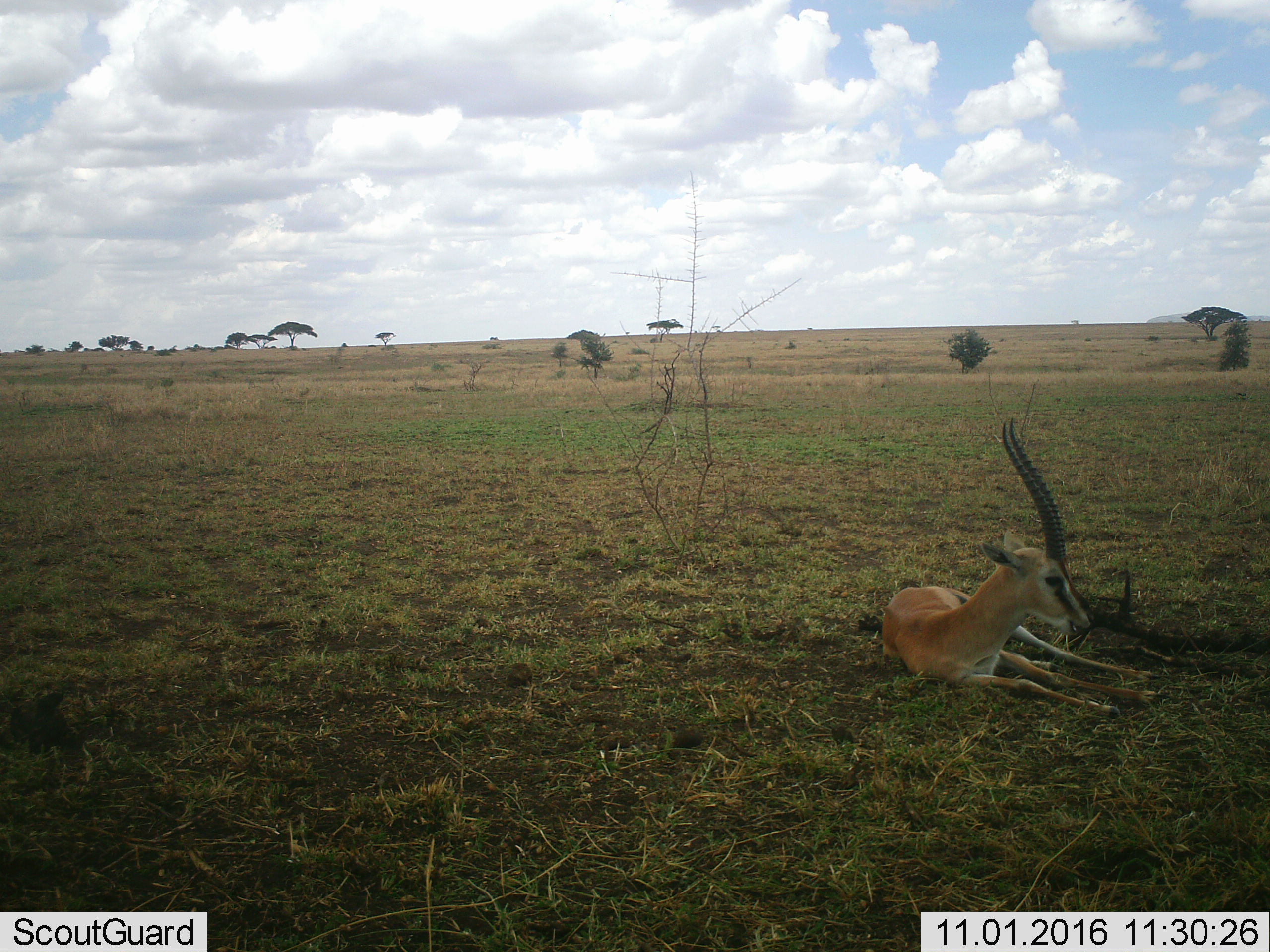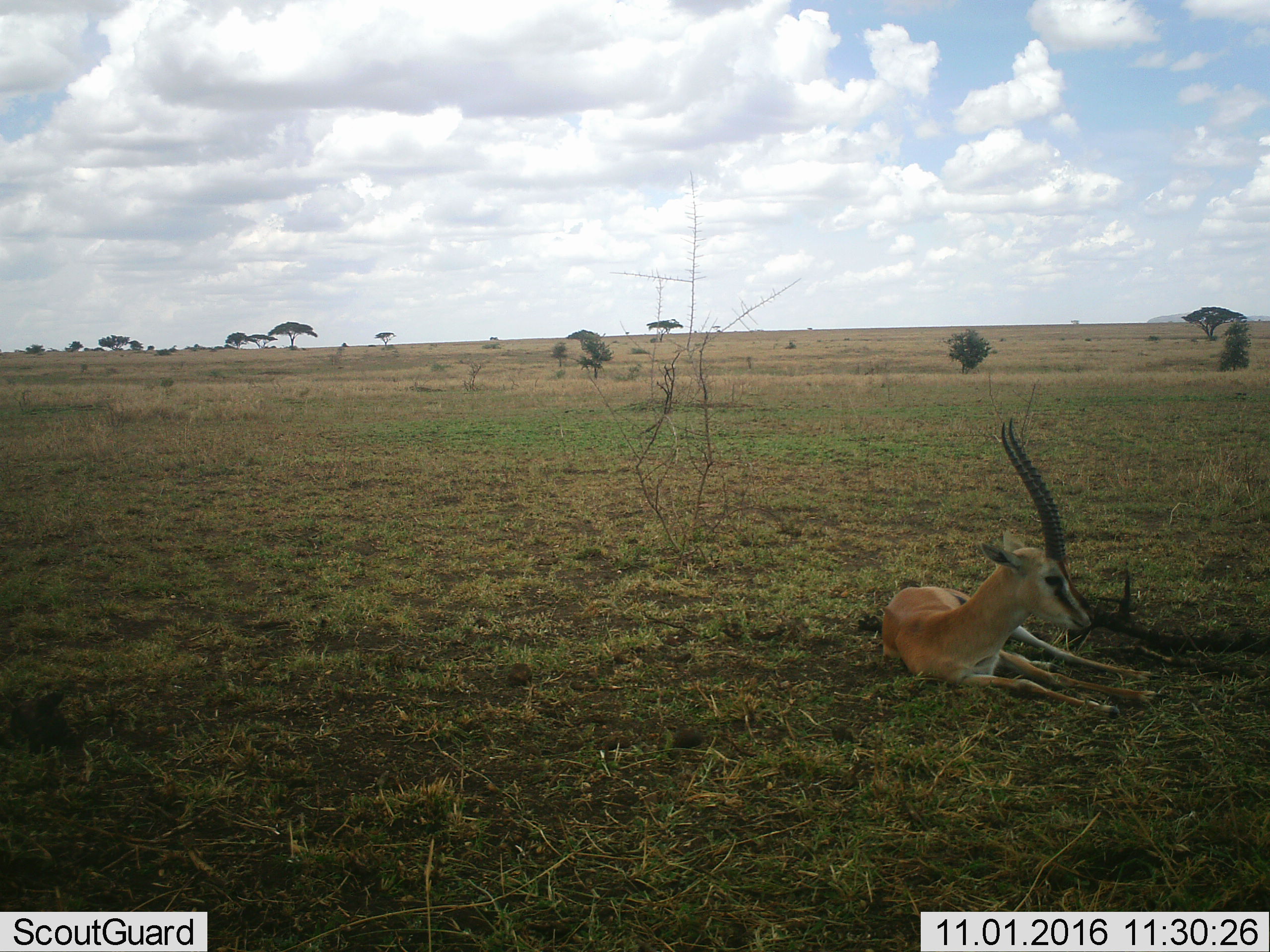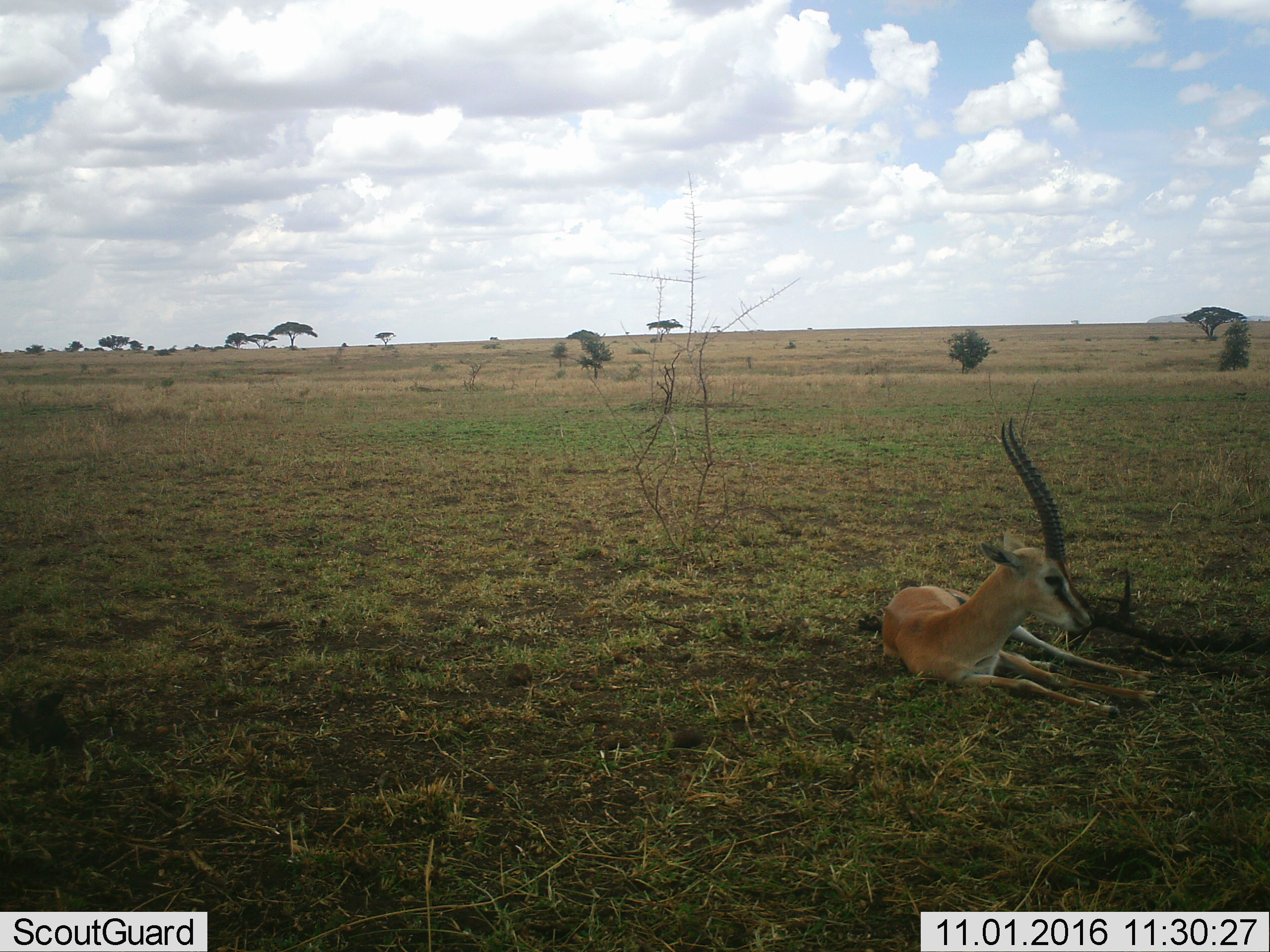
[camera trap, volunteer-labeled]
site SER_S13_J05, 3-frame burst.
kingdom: Animalia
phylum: Chordata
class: Mammalia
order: Artiodactyla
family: Bovidae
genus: Eudorcas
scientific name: Eudorcas thomsonii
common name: thomson's gazelle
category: gazellethomsons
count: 1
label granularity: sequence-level